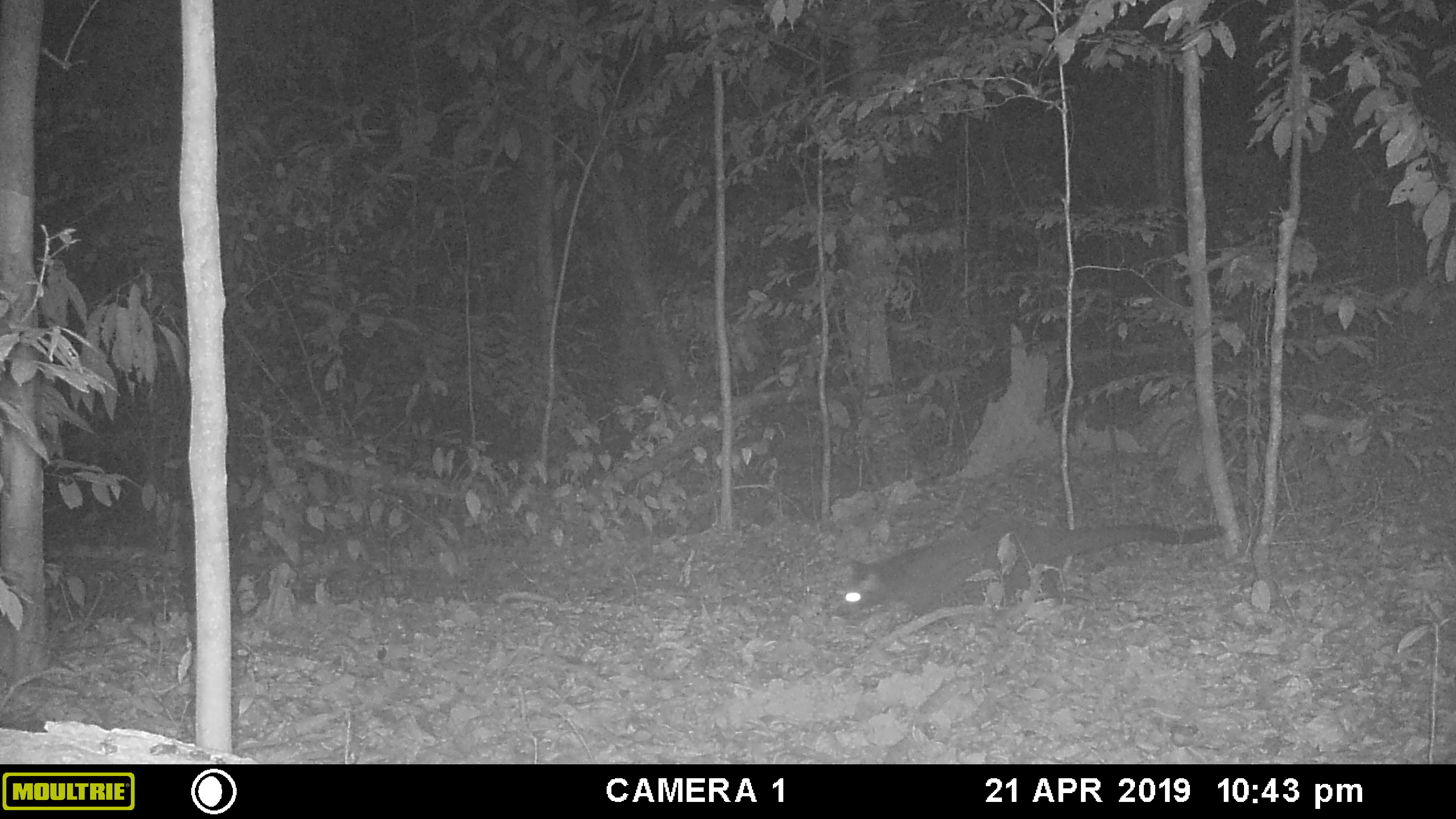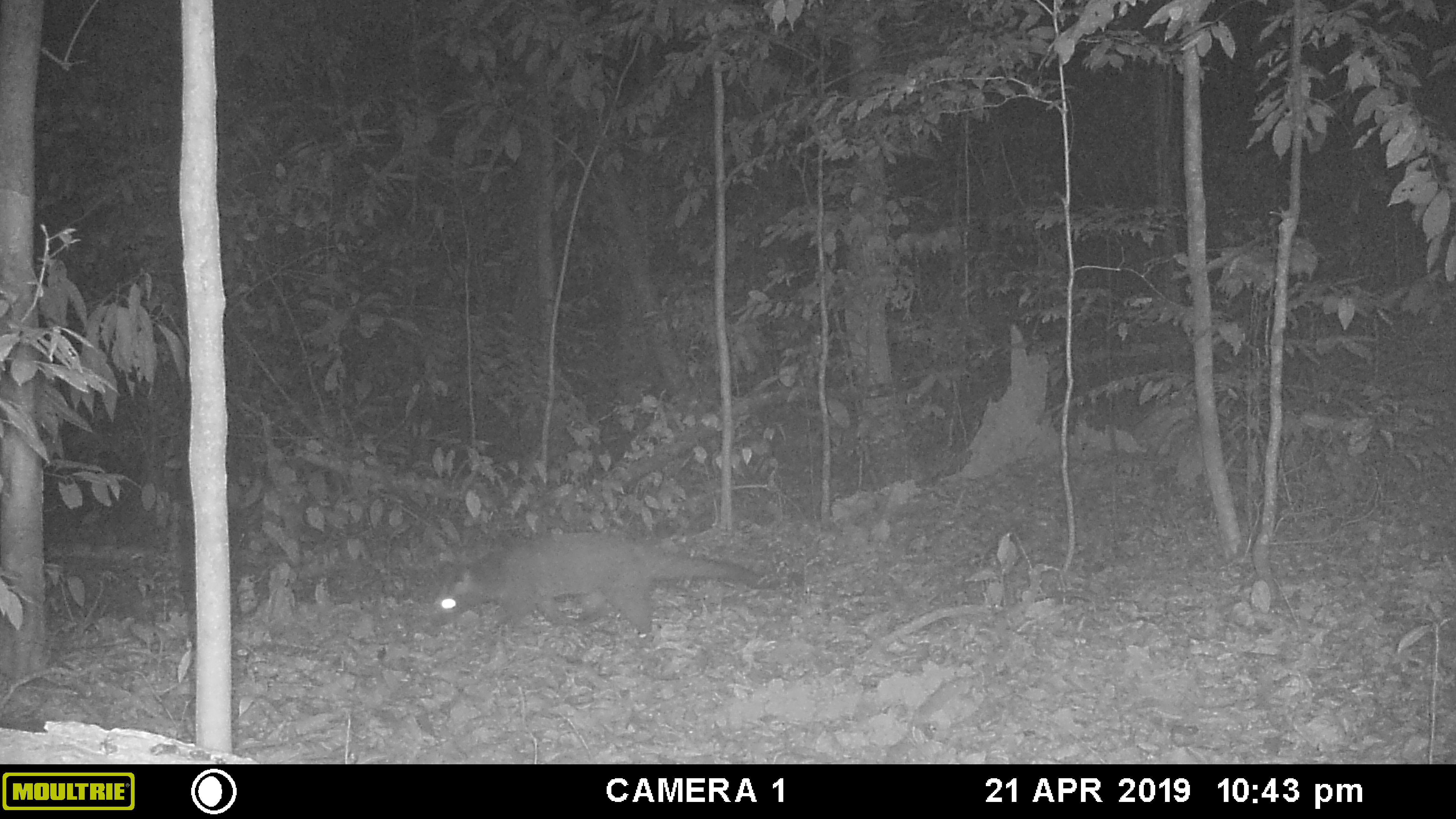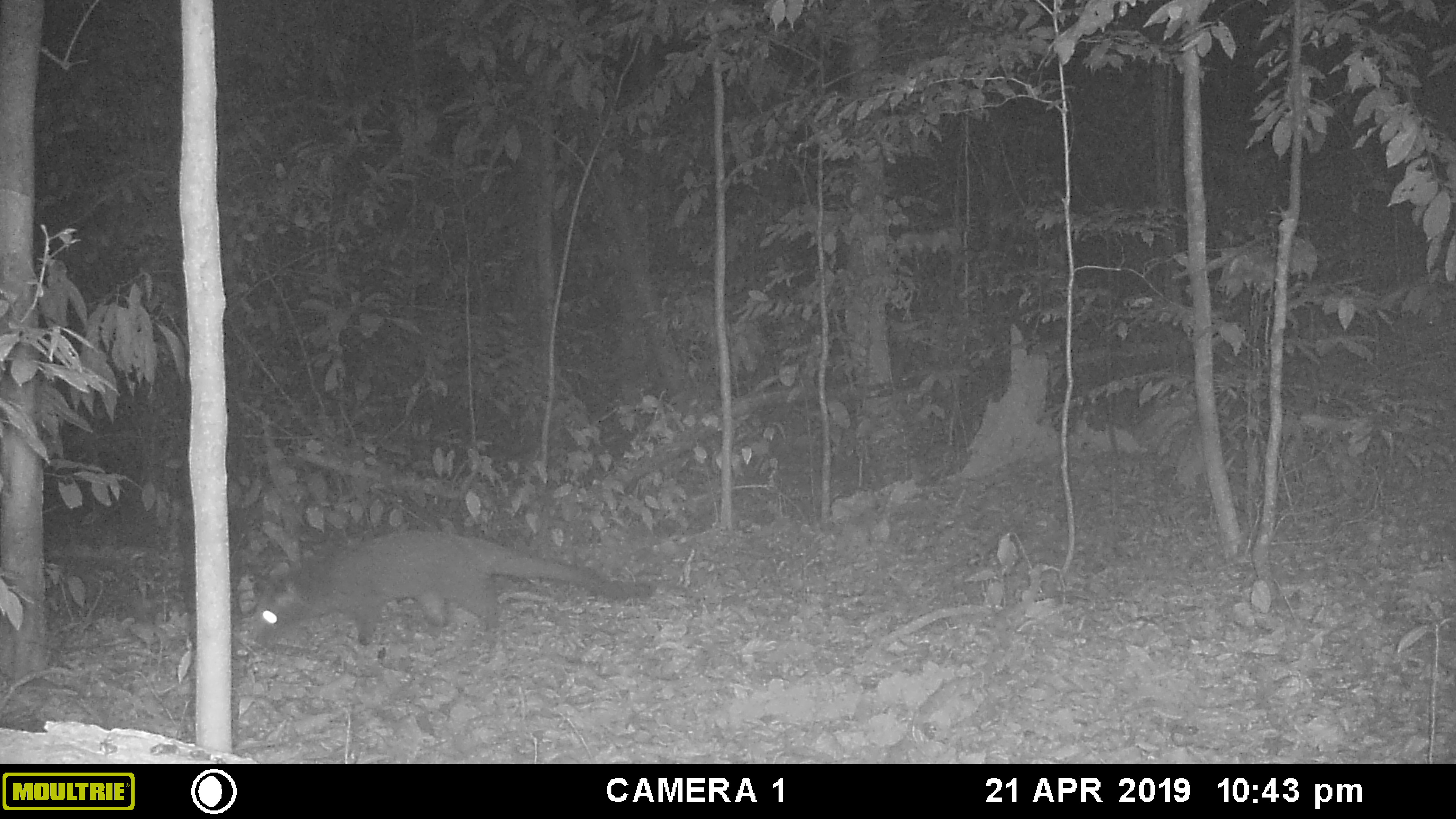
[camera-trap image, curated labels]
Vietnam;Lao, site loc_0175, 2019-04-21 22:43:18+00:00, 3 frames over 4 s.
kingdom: Animalia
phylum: Chordata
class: Mammalia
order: Carnivora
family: Viverridae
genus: Paguma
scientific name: Paguma larvata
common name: masked palm civet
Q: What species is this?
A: Masked palm civet (Paguma larvata).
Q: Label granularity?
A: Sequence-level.